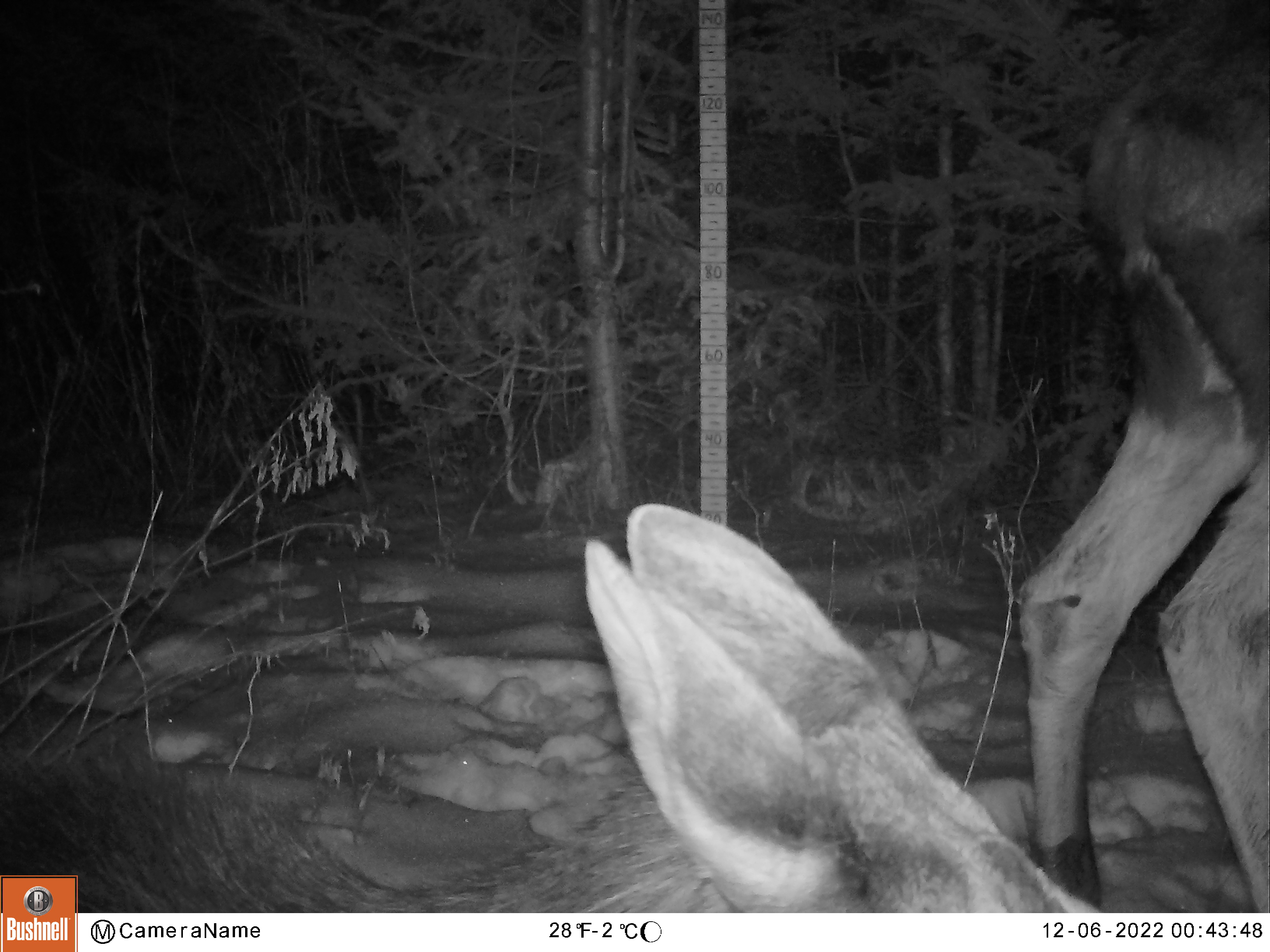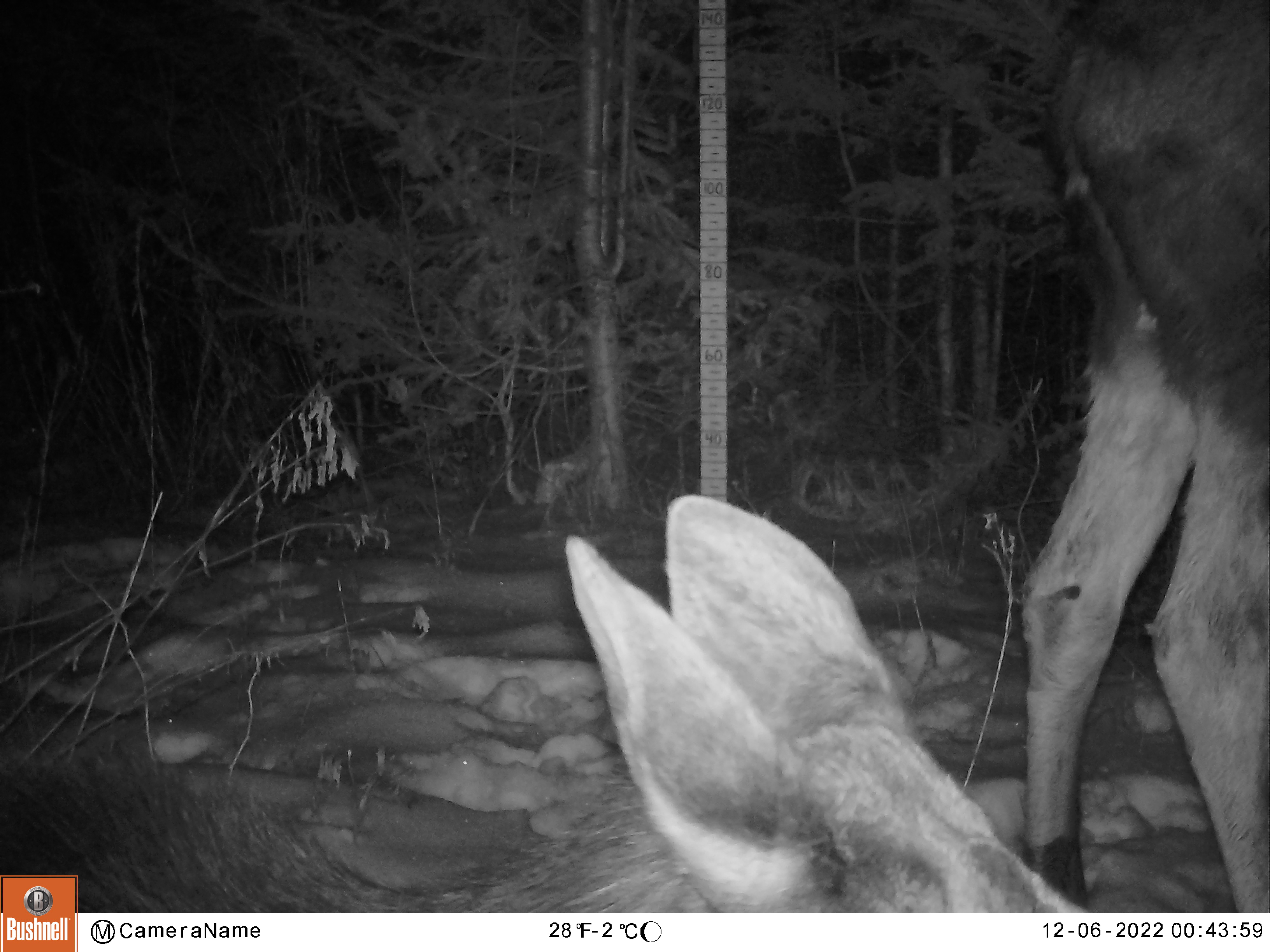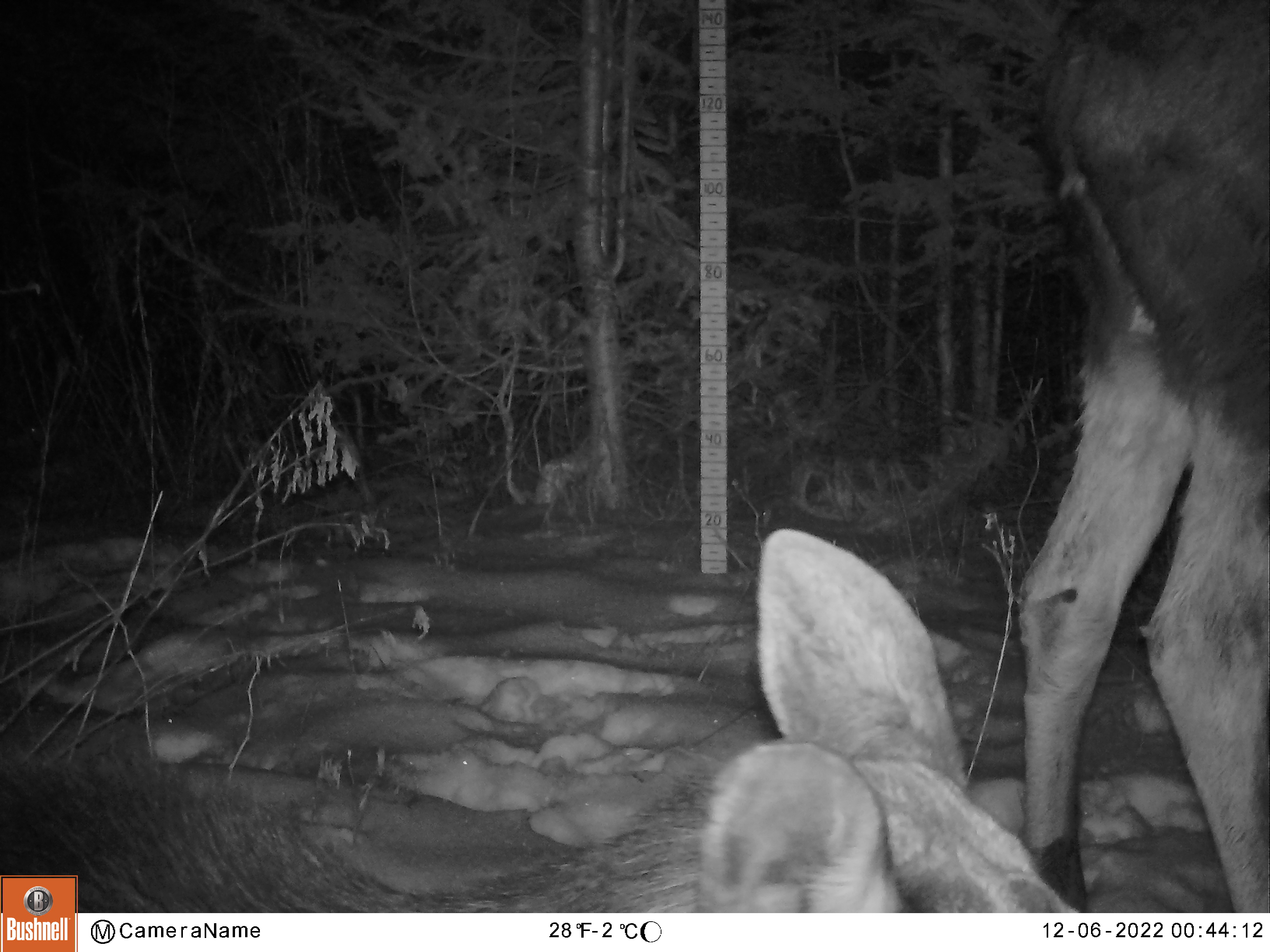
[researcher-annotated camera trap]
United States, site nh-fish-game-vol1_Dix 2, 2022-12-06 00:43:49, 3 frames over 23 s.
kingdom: Animalia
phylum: Chordata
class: Mammalia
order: Artiodactyla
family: Cervidae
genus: Alces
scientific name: Alces alces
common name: moose